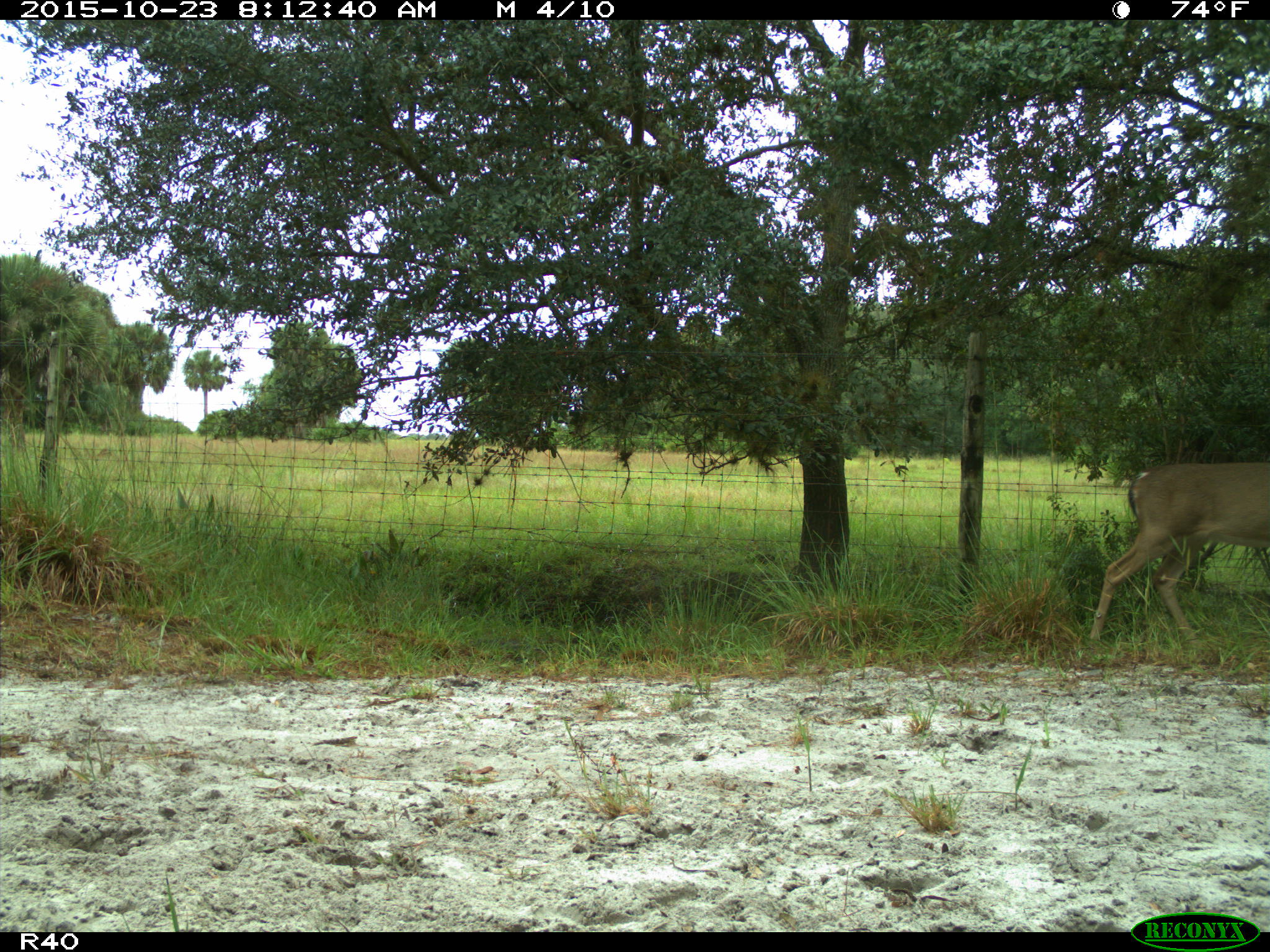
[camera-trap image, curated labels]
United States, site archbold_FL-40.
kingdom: Animalia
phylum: Chordata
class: Mammalia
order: Artiodactyla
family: Cervidae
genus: Odocoileus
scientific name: Odocoileus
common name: deer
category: unidentified deer